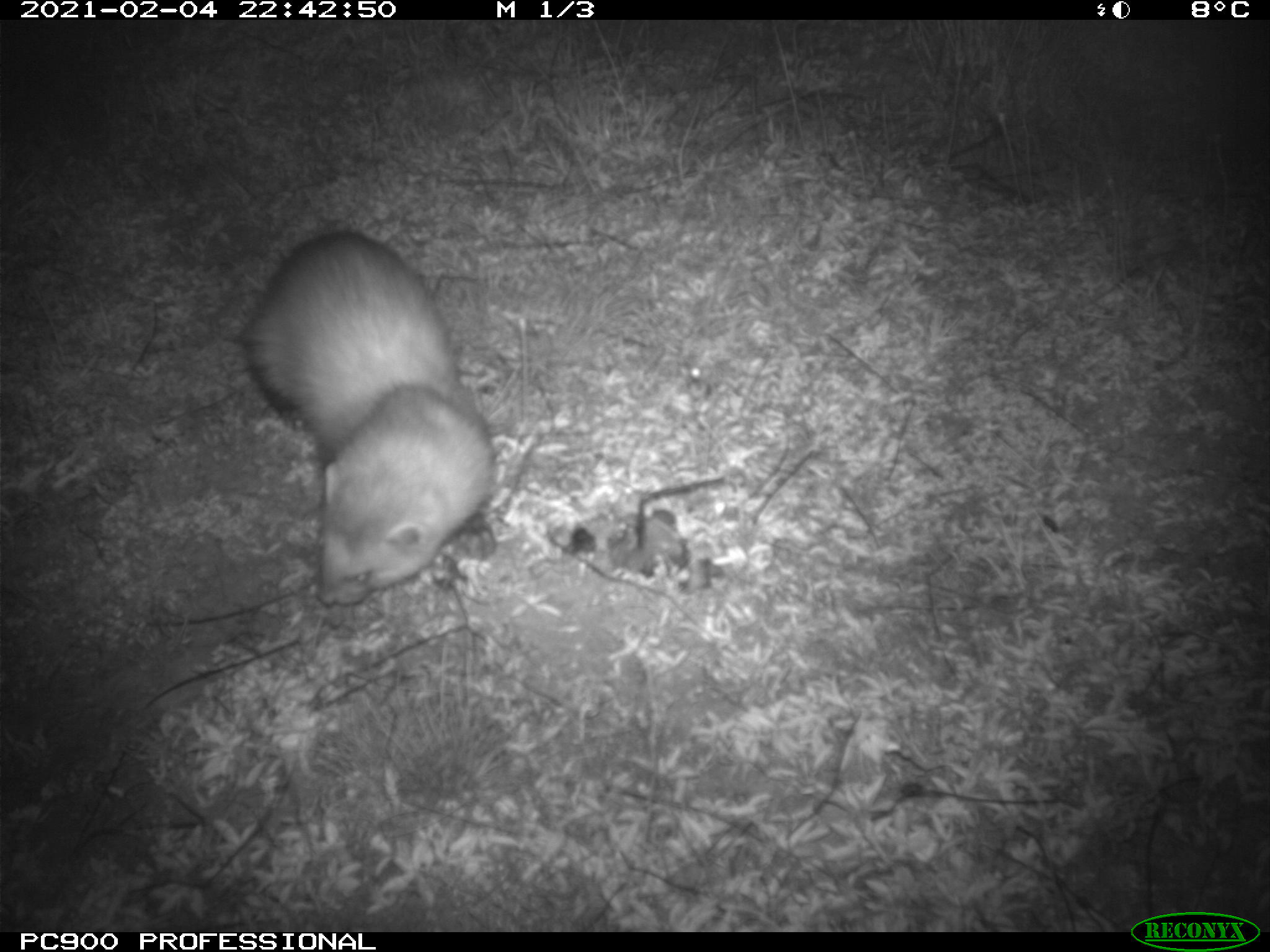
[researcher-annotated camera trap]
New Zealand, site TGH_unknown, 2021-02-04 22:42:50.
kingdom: Animalia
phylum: Chordata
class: Mammalia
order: Carnivora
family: Mustelidae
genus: Mustela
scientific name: Mustela furo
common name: ferret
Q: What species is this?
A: Ferret (Mustela furo).